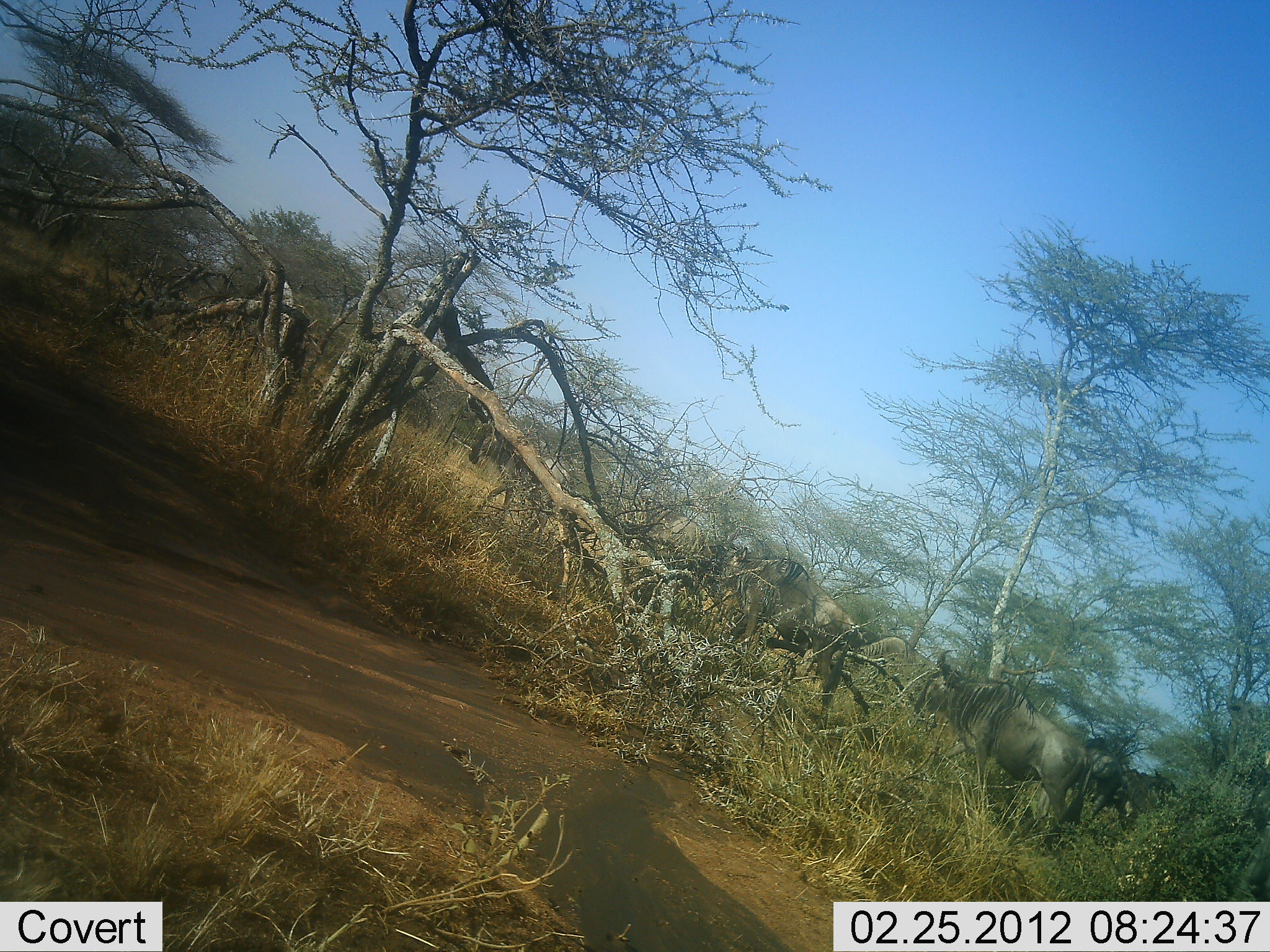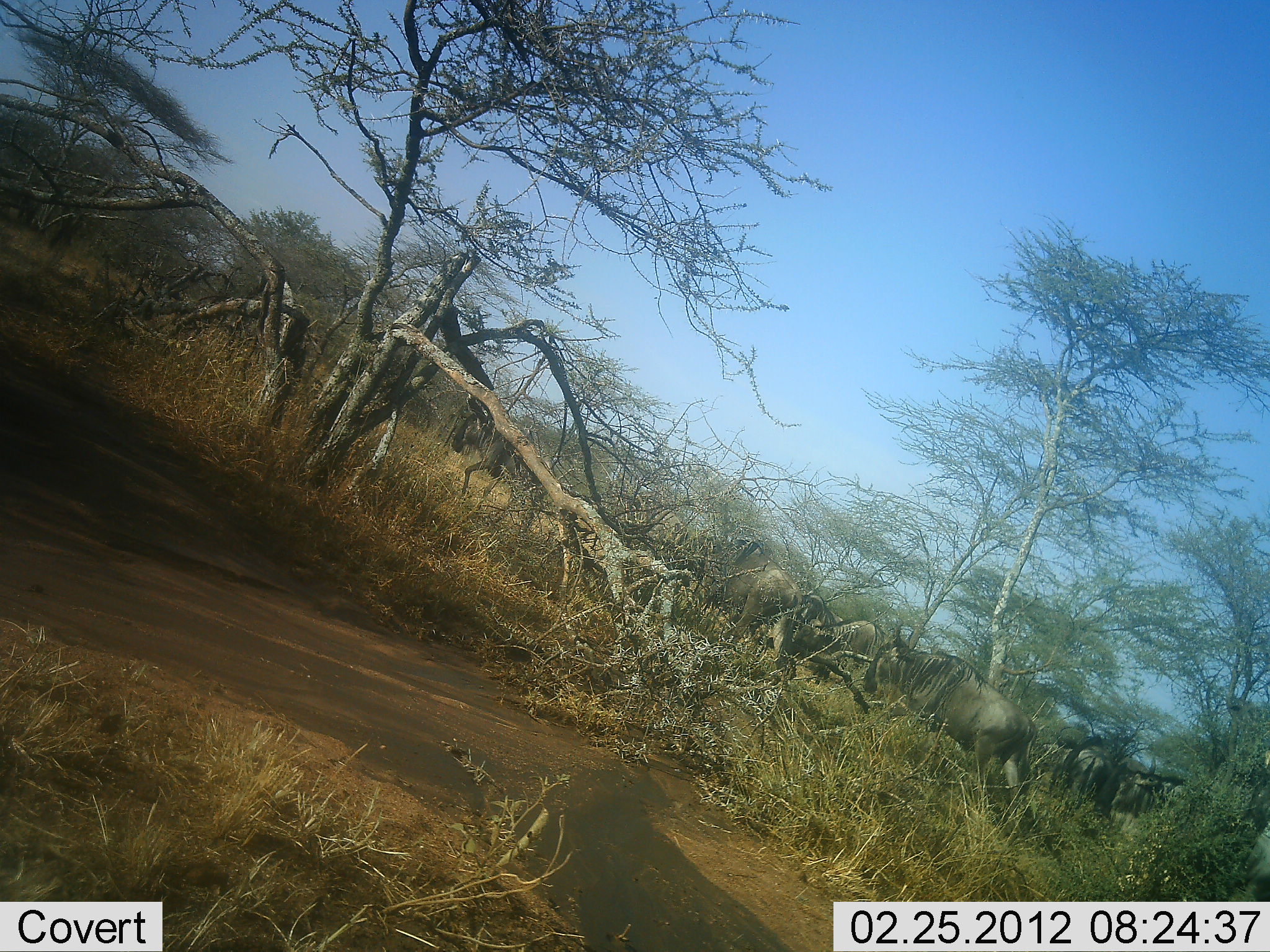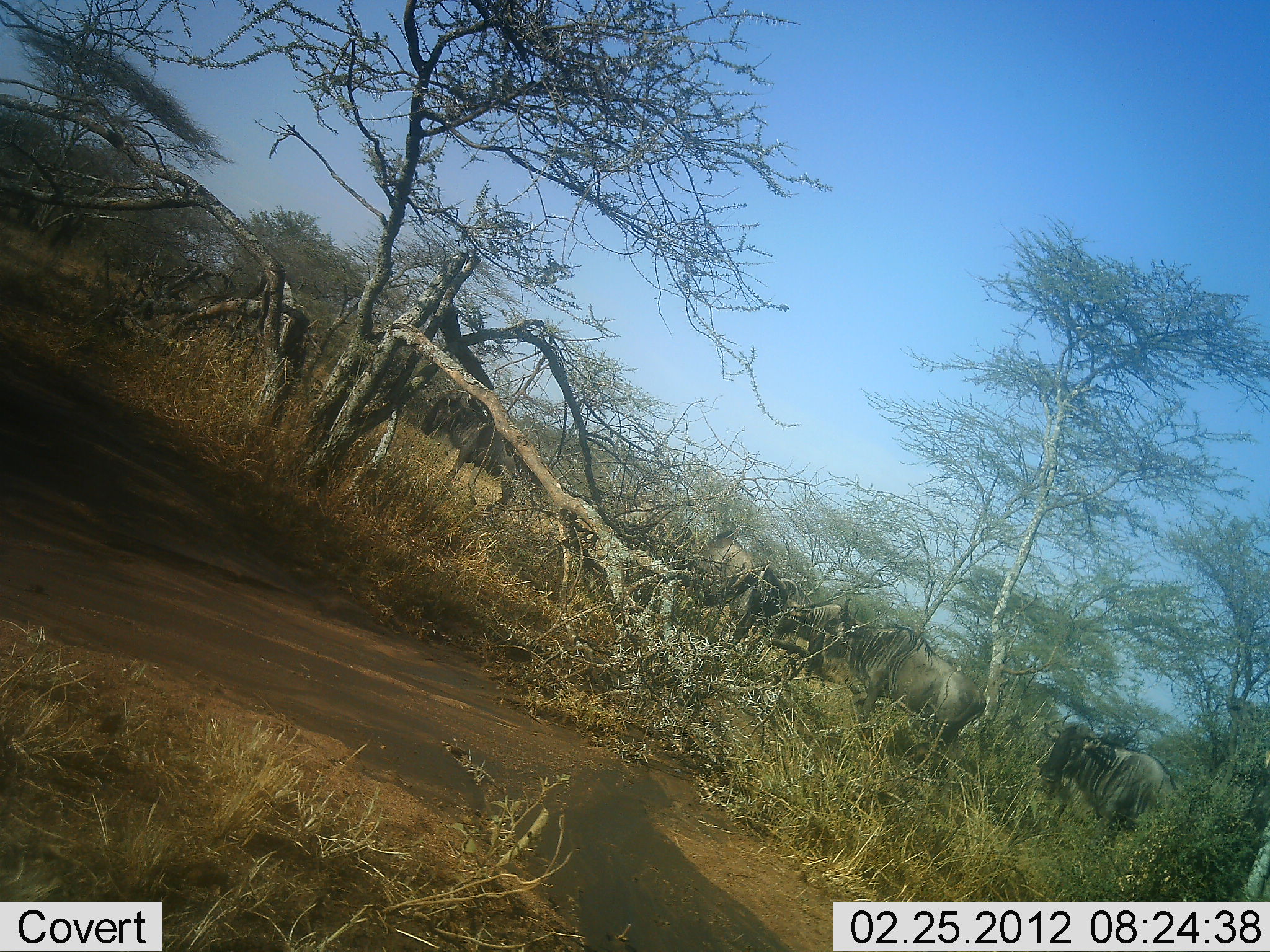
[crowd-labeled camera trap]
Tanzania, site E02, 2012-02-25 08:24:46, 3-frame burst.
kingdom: Animalia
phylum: Chordata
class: Mammalia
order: Artiodactyla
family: Bovidae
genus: Connochaetes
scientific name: Connochaetes taurinus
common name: blue wildebeest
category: wildebeest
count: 11-50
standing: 0%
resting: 0%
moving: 100%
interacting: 0%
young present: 0%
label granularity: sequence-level